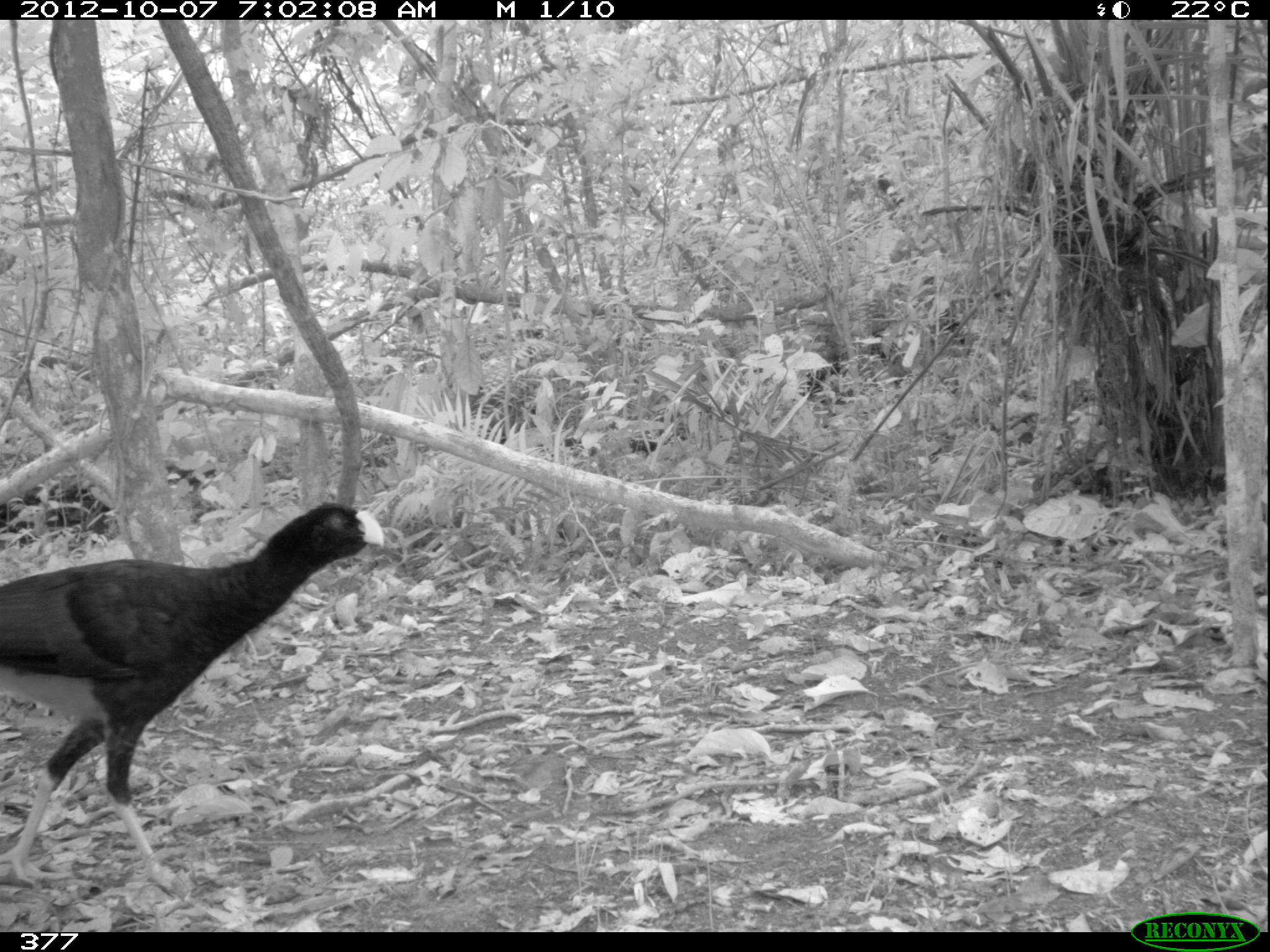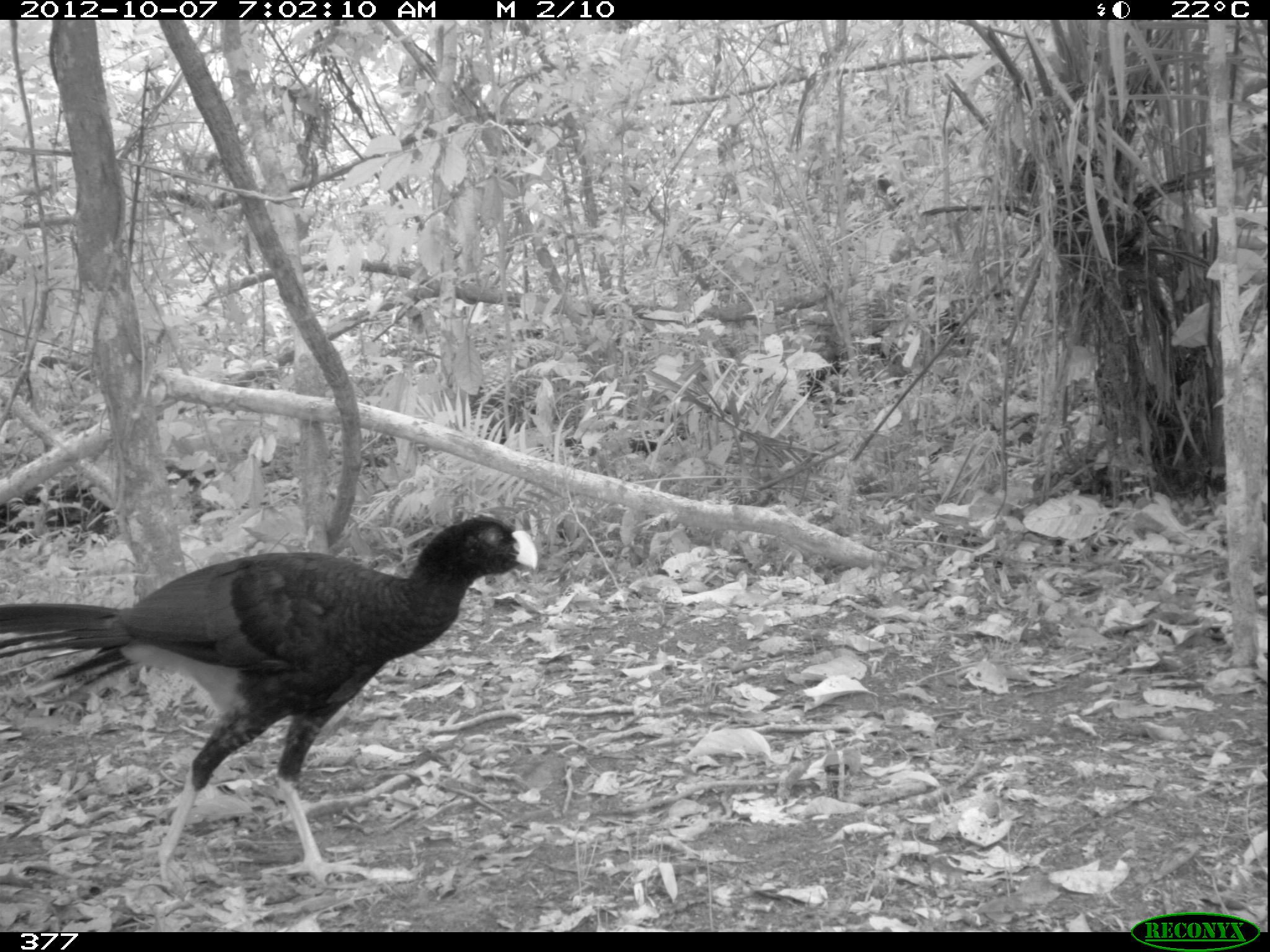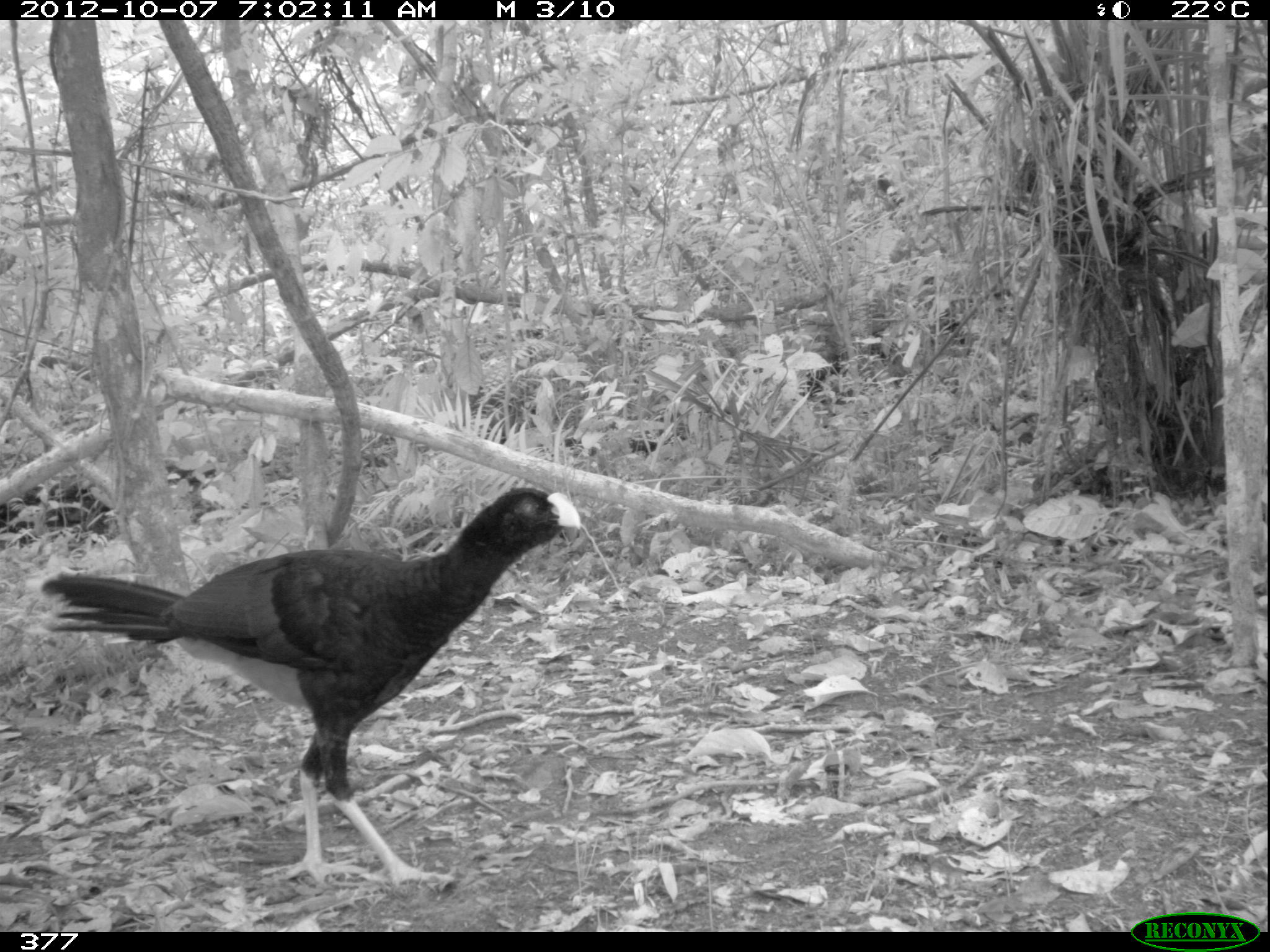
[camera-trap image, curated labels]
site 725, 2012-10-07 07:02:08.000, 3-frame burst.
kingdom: Animalia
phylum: Chordata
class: Aves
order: Galliformes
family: Cracidae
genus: Mitu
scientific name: Mitu tuberosum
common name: razor-billed curassow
Mitu tuberosum (razor-billed curassow).